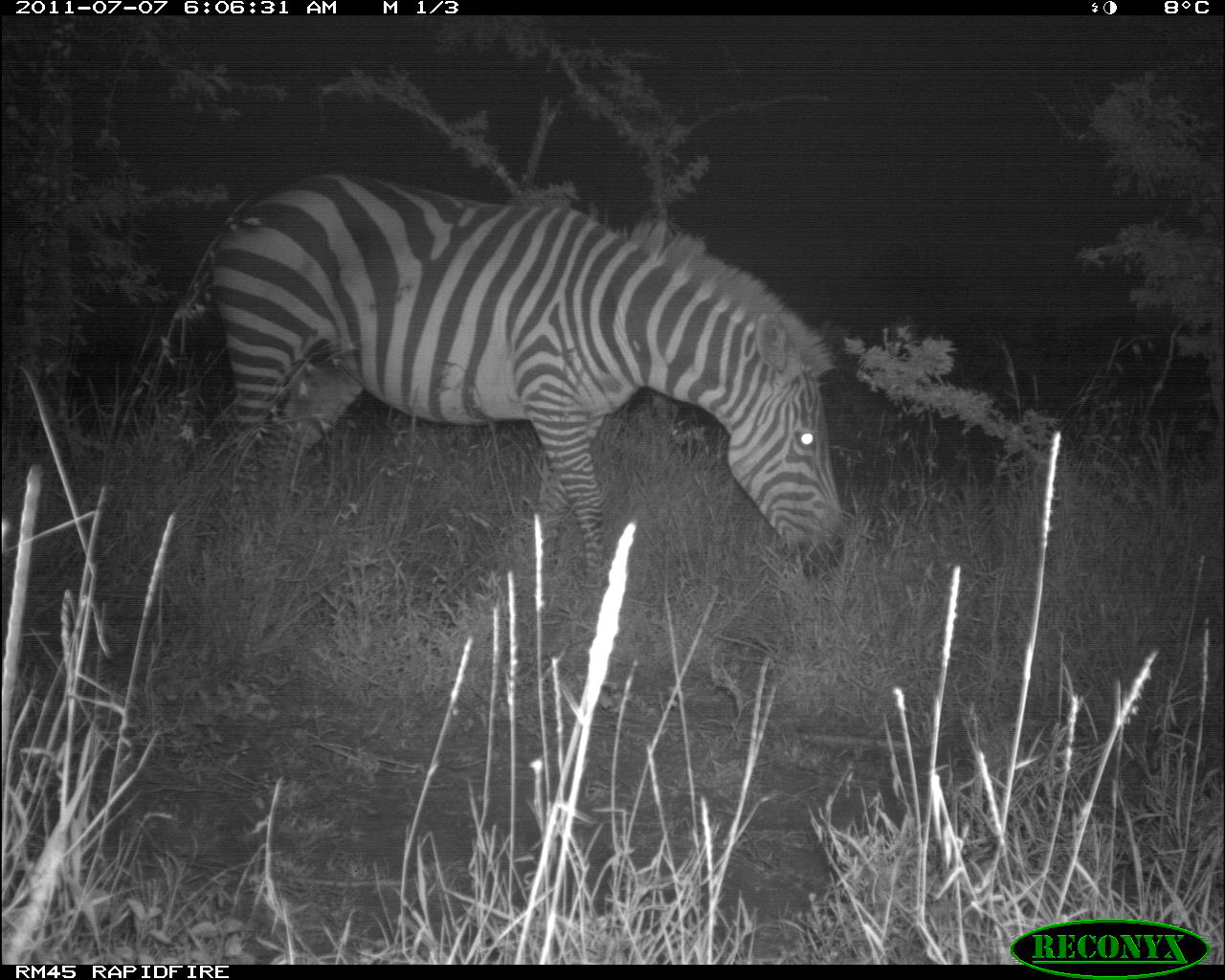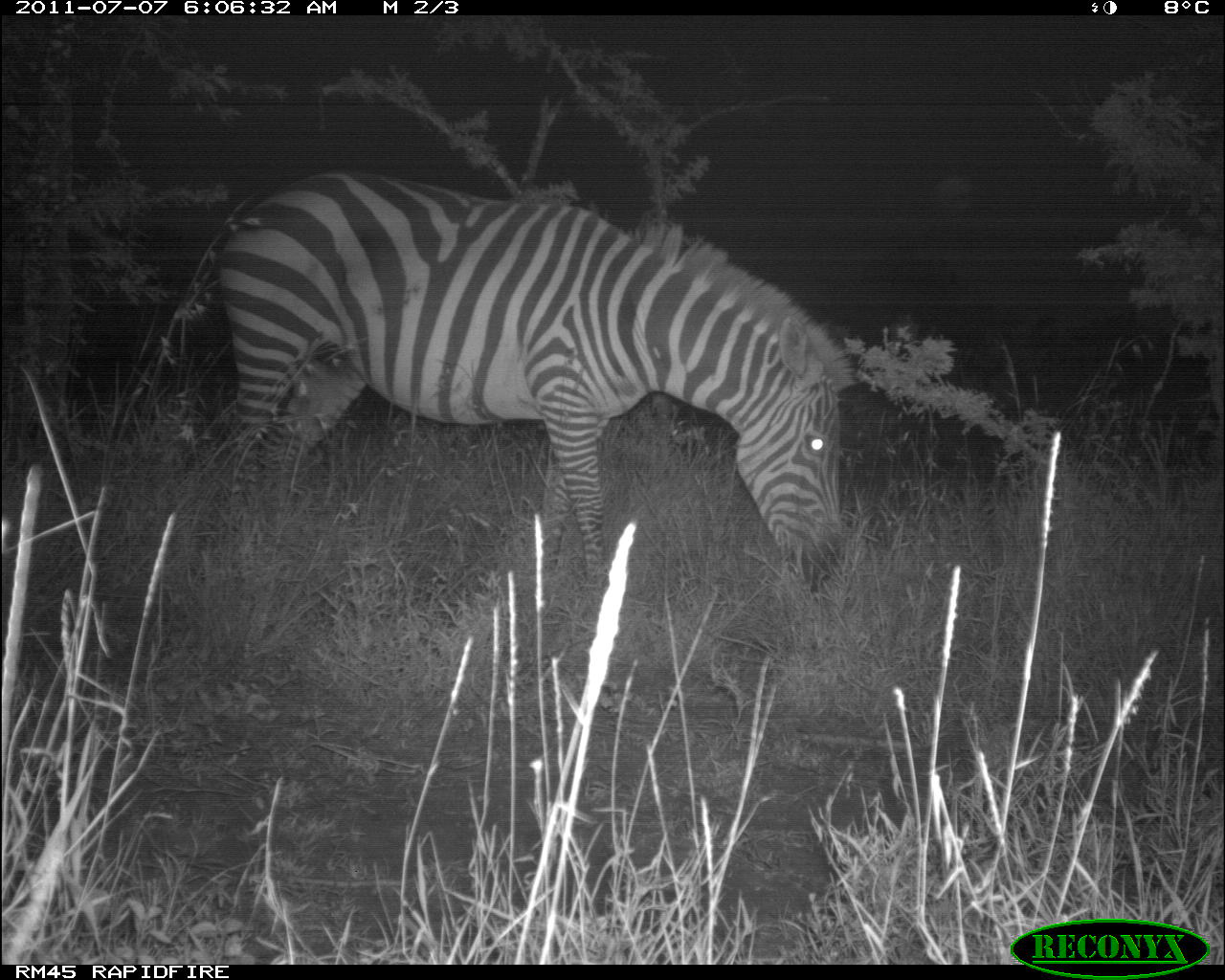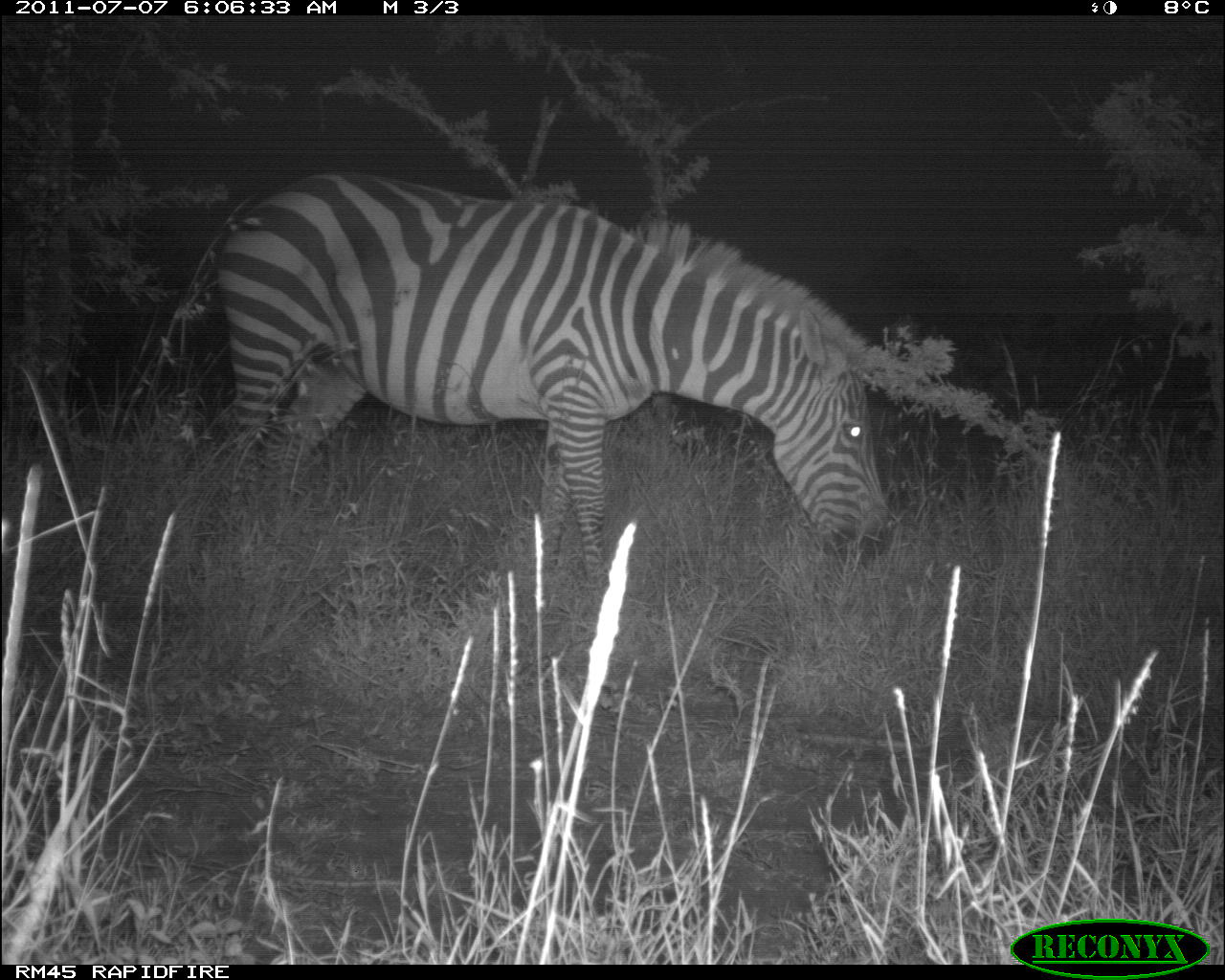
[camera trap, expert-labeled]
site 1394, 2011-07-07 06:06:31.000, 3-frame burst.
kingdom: Animalia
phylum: Chordata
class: Mammalia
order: Perissodactyla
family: Equidae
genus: Equus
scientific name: Equus quagga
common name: plains zebra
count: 1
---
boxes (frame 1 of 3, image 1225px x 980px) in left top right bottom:
equus quagga: 208 170 846 588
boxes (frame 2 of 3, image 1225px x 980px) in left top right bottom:
equus quagga: 210 161 860 598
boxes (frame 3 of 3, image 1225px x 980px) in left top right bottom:
equus quagga: 206 161 900 588